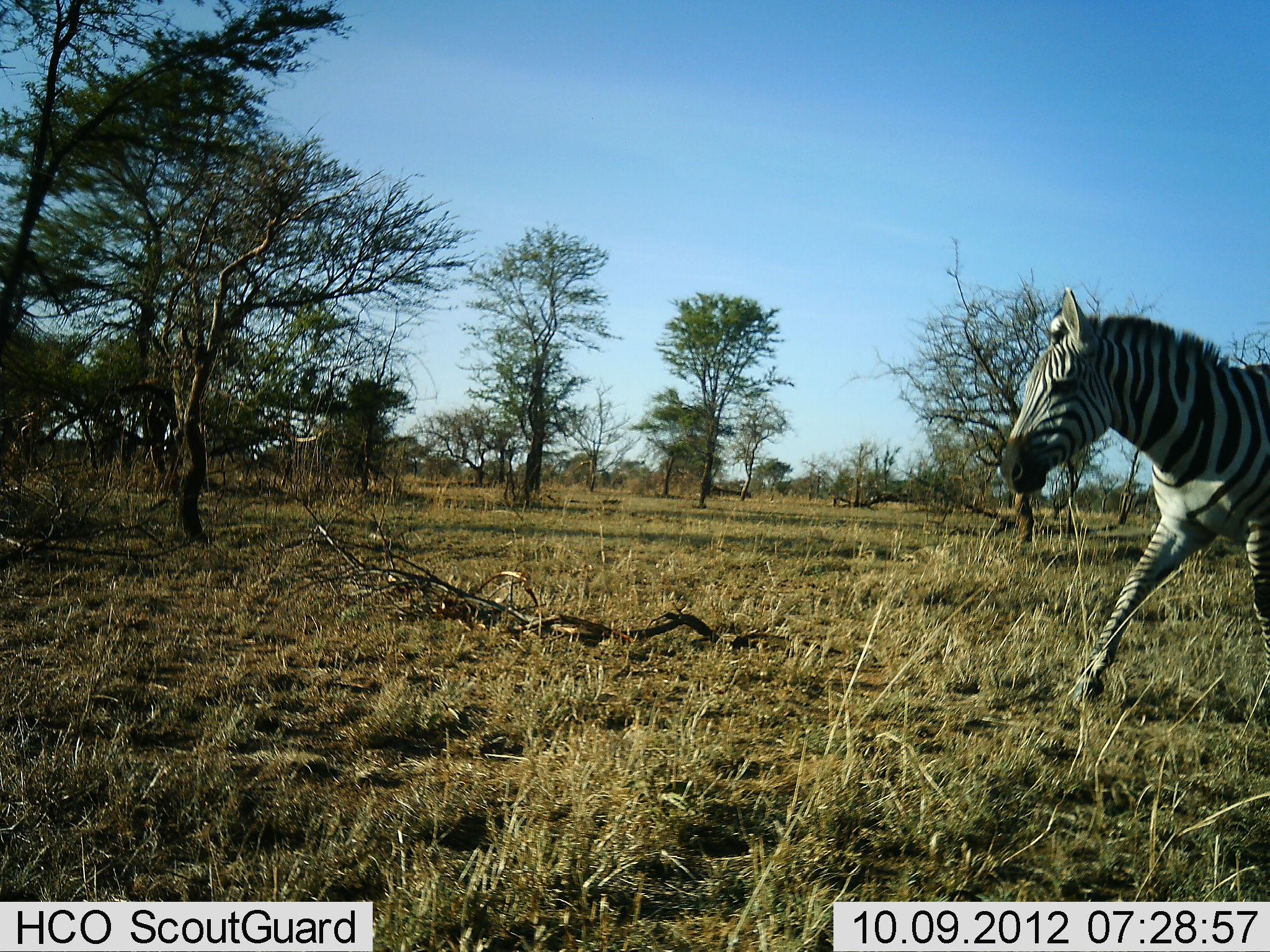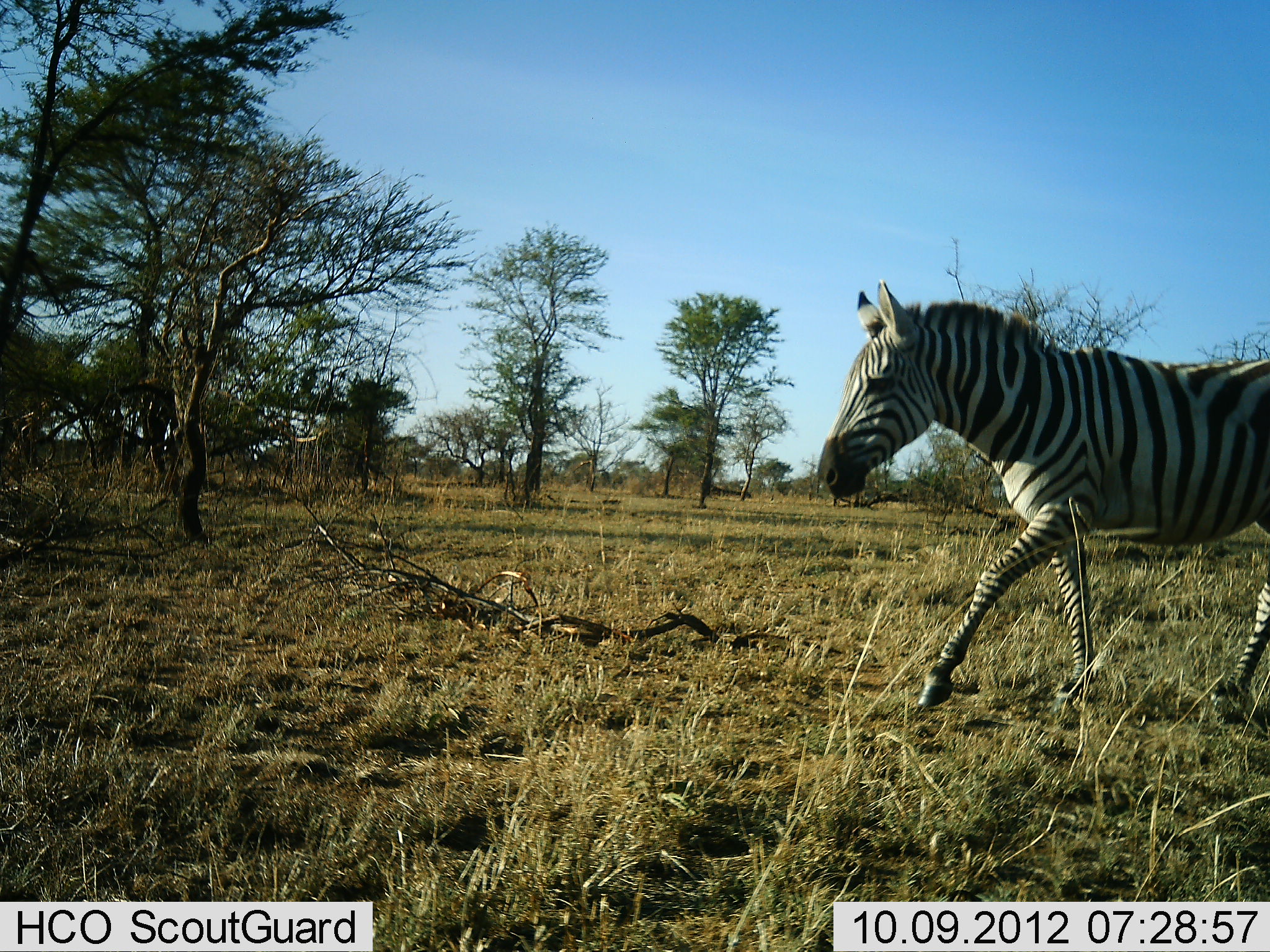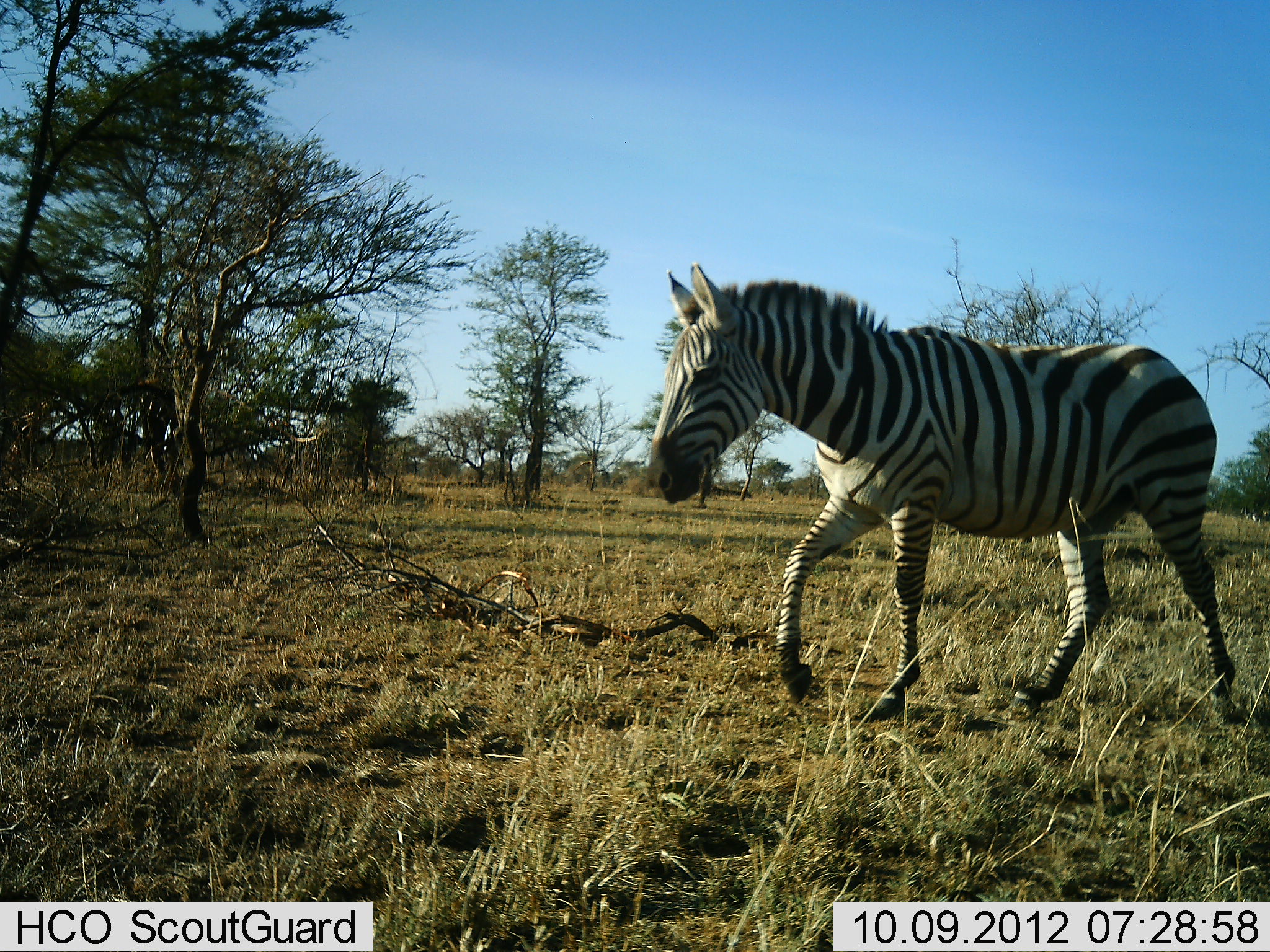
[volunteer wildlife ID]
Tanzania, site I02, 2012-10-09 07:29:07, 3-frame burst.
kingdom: Animalia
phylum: Chordata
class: Mammalia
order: Perissodactyla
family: Equidae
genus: Equus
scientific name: Equus quagga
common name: plains zebra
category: zebra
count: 1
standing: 0%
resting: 0%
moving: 100%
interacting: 0%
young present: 0%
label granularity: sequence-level